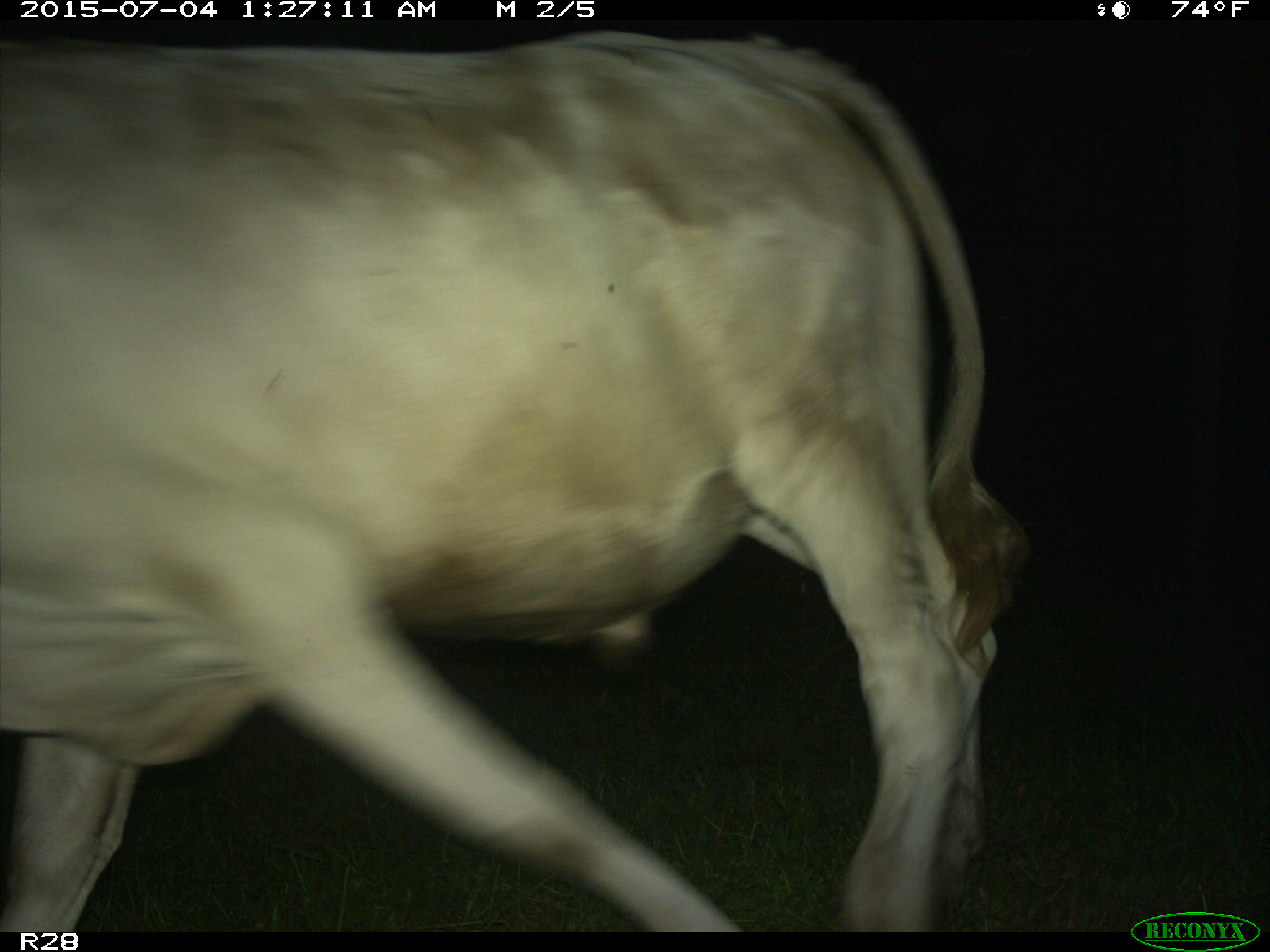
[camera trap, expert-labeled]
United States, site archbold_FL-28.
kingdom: Animalia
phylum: Chordata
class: Mammalia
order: Artiodactyla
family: Bovidae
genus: Bos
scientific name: Bos taurus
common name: domestic cow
Bos taurus (domestic cow).